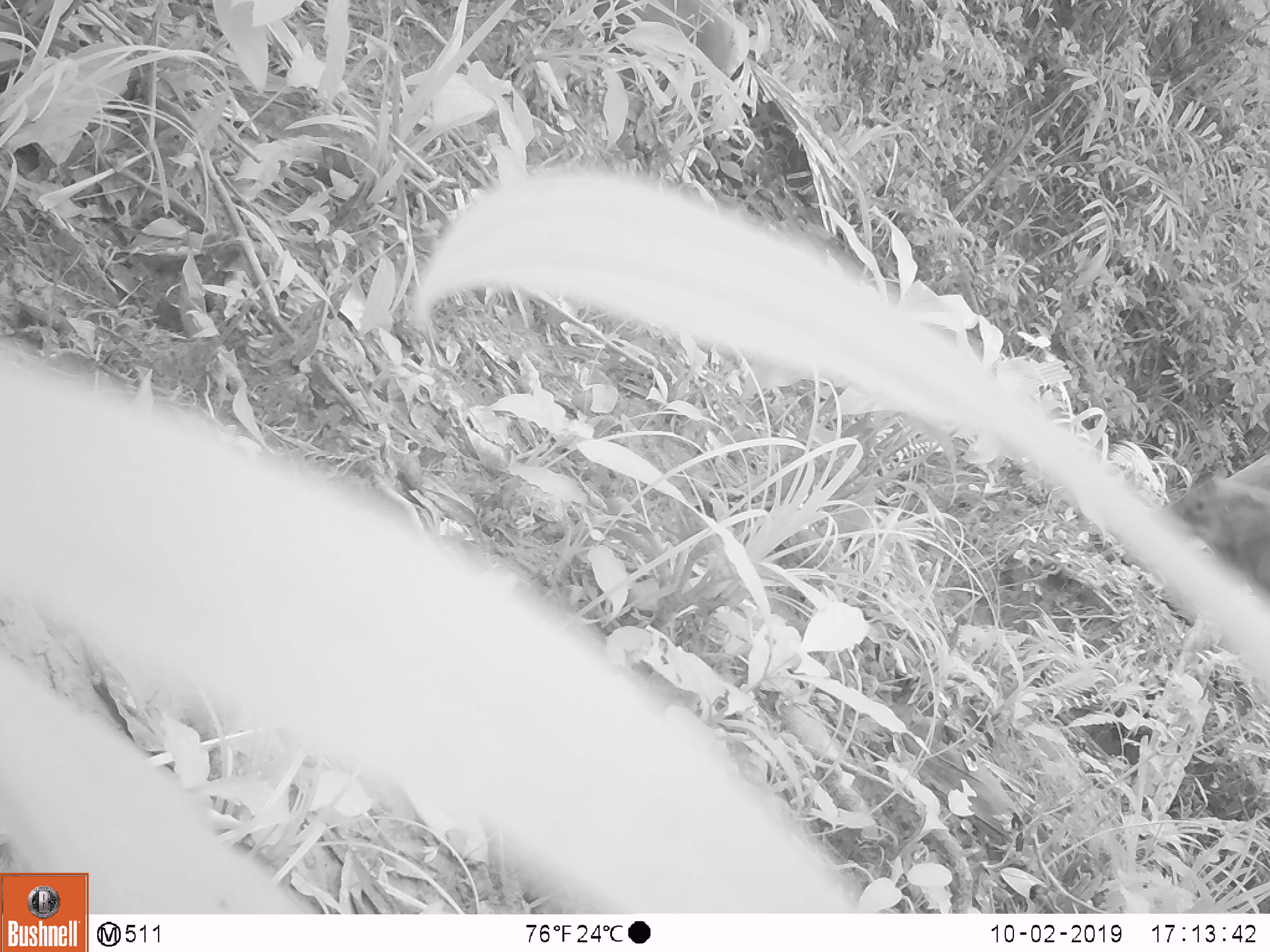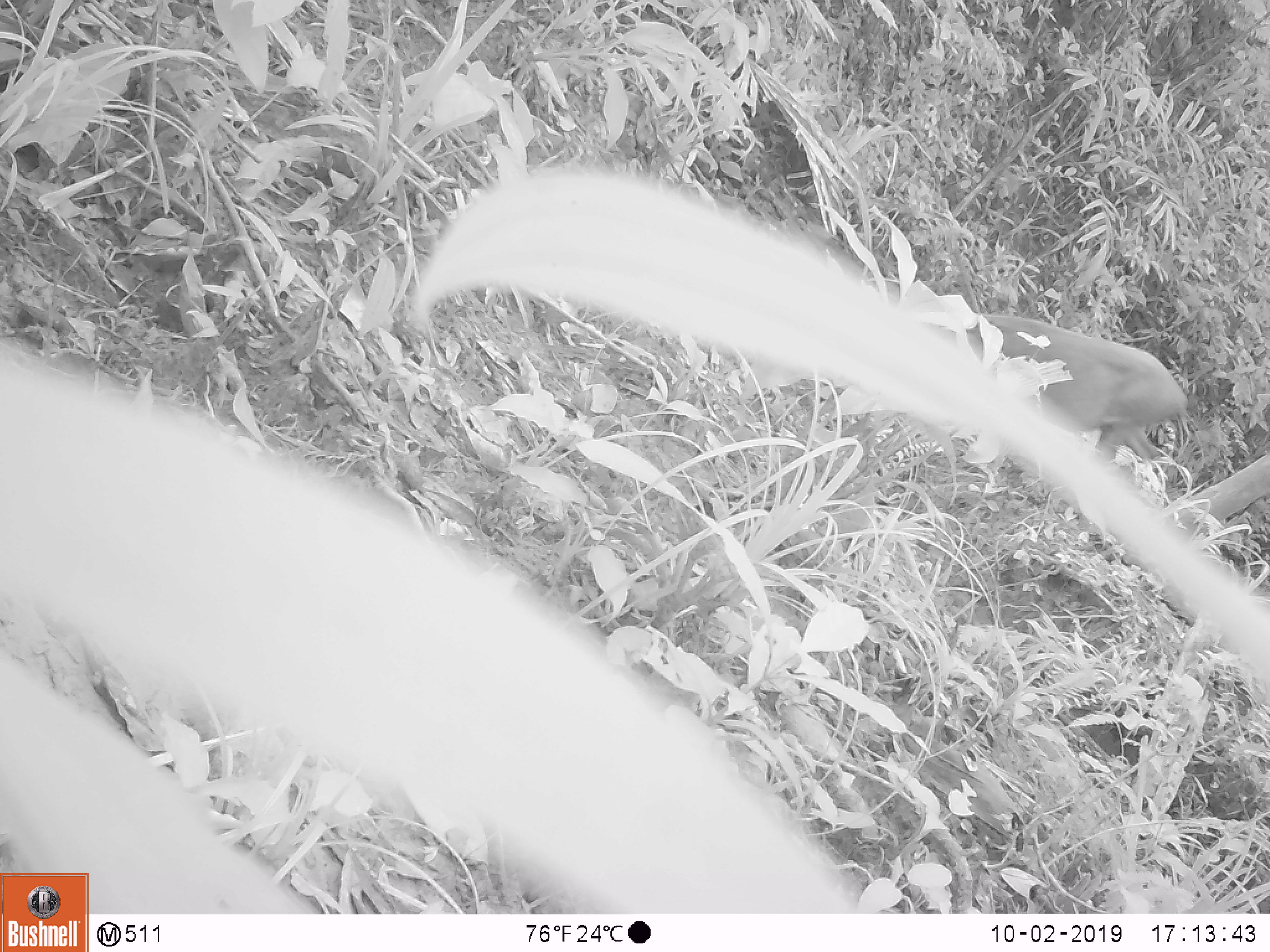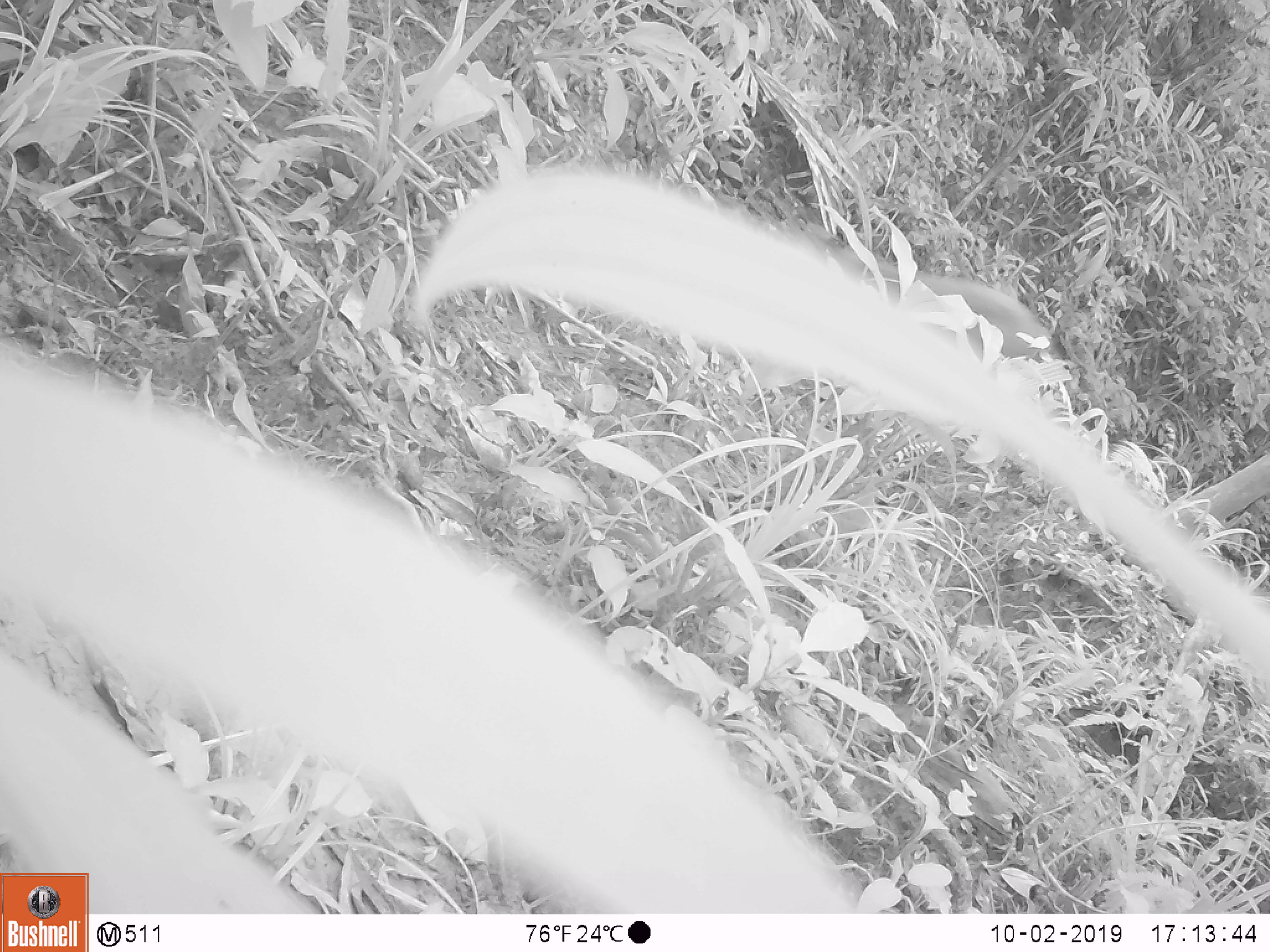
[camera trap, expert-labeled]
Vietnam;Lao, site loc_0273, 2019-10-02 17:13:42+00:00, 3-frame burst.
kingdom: Animalia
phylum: Chordata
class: Mammalia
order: Artiodactyla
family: Suidae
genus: Sus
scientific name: Sus scrofa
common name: eurasian wild pig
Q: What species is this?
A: Eurasian wild pig (Sus scrofa).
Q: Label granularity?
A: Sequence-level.